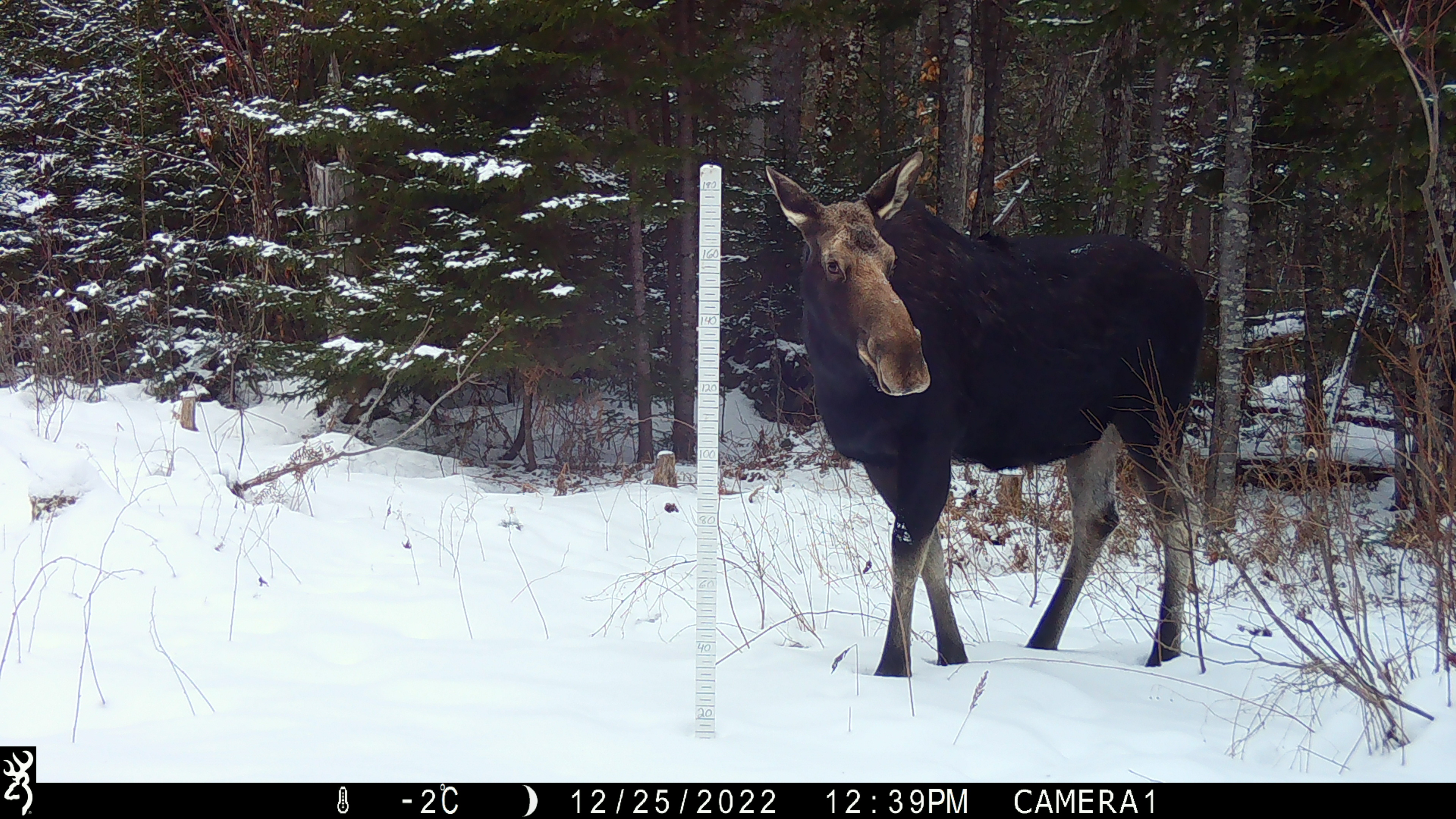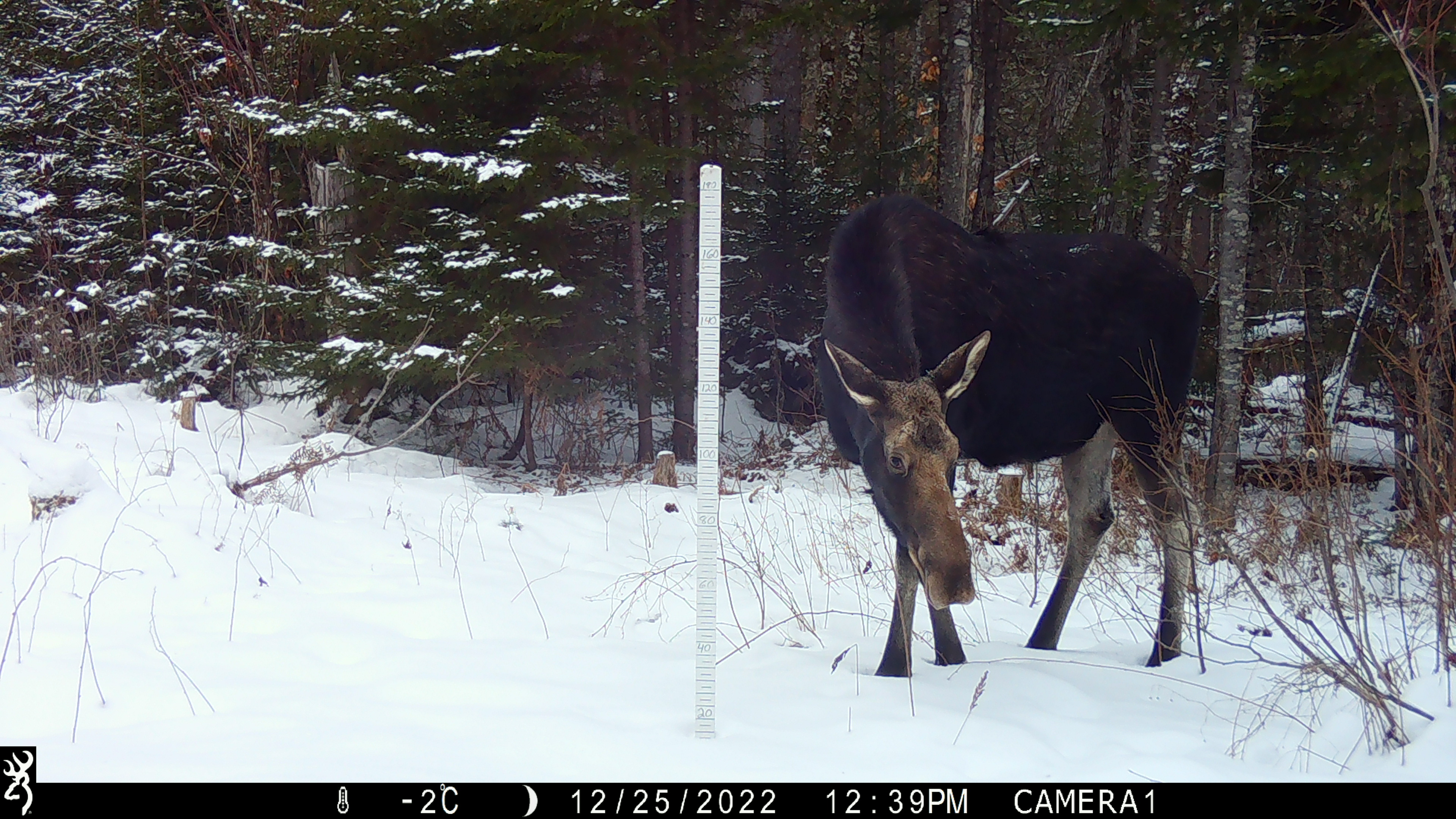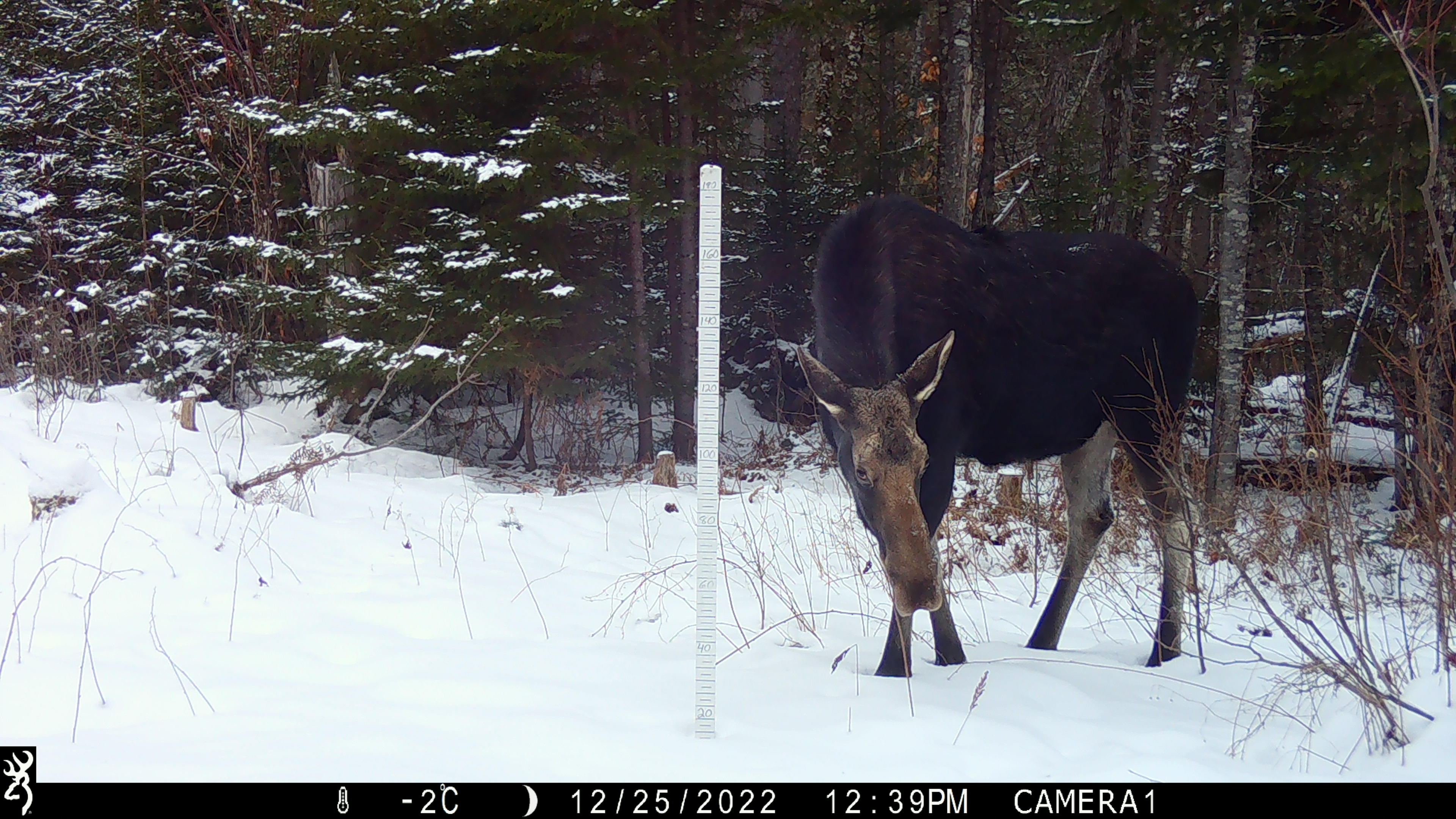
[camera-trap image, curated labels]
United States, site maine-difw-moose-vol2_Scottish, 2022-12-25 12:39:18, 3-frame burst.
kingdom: Animalia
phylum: Chordata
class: Mammalia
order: Artiodactyla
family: Cervidae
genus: Alces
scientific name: Alces alces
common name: moose